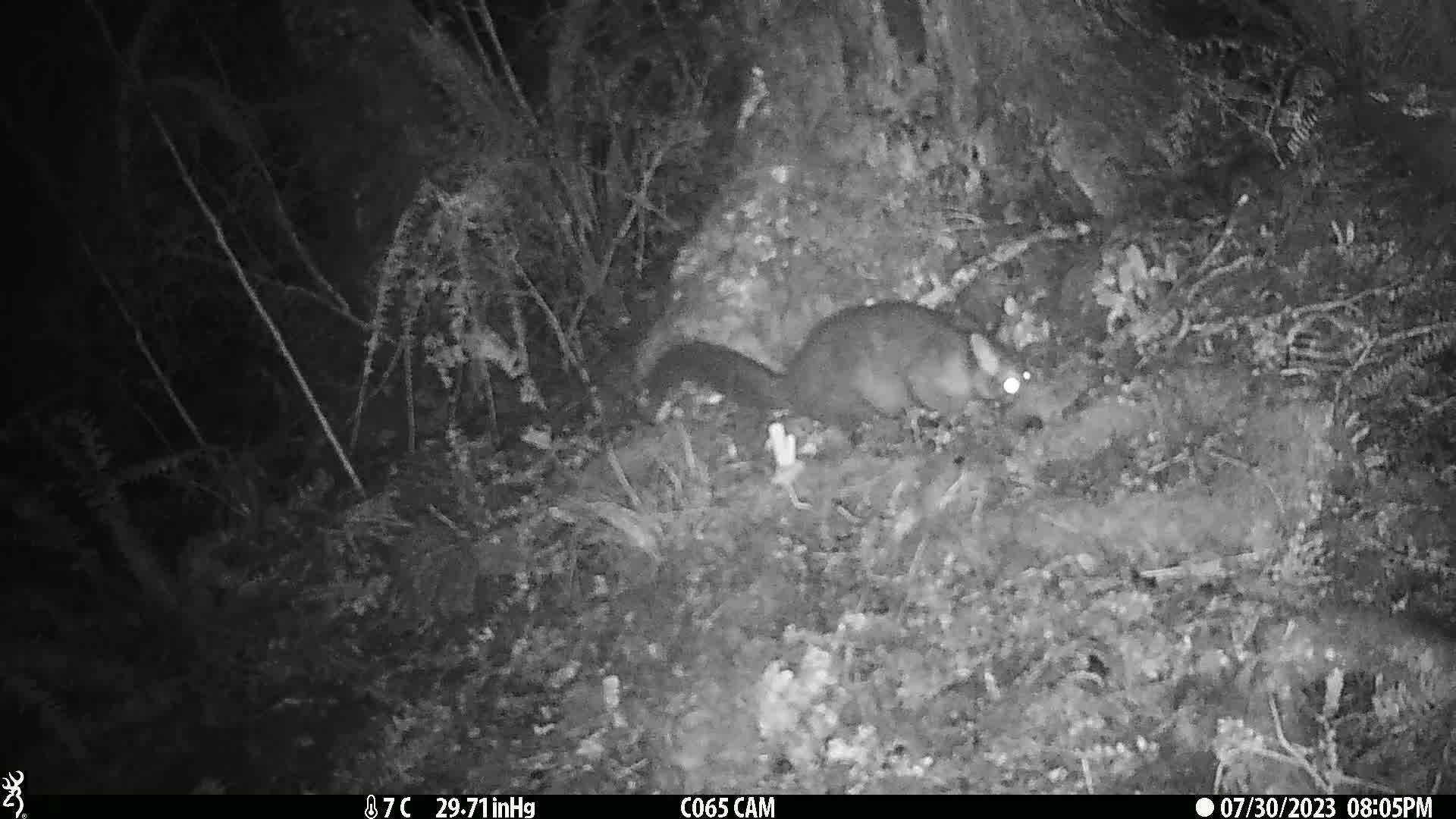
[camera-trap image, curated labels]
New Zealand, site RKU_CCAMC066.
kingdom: Animalia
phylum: Chordata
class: Mammalia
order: Diprotodontia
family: Phalangeridae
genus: Trichosurus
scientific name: Trichosurus vulpecula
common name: common brushtail possum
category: possum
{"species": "possum (common brushtail possum) (Trichosurus vulpecula)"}